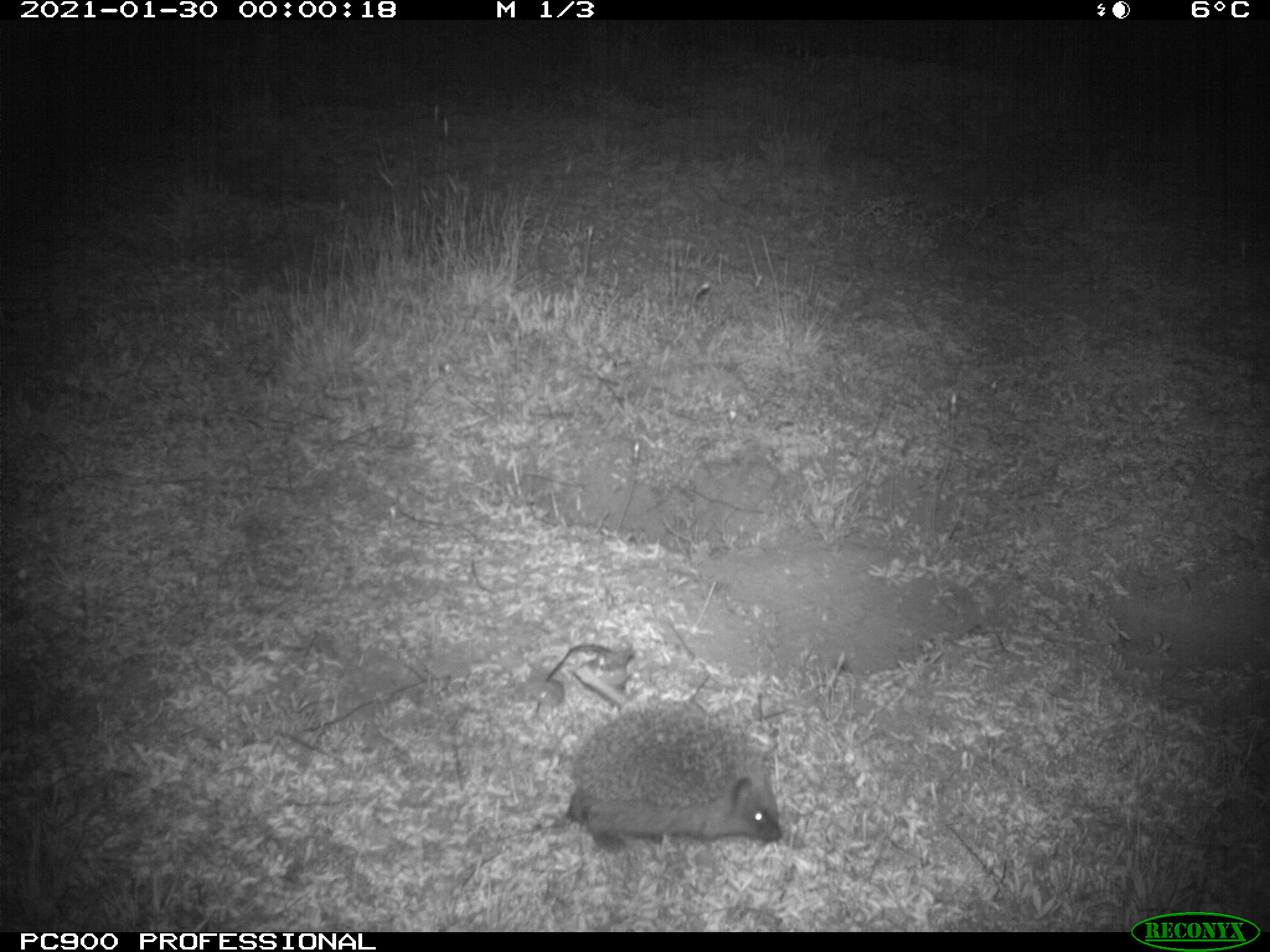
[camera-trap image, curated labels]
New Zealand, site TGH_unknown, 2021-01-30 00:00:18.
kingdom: Animalia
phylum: Chordata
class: Mammalia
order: Eulipotyphla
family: Erinaceidae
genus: Erinaceus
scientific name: Erinaceus europaeus europaeus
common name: european hedgehog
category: hedgehog